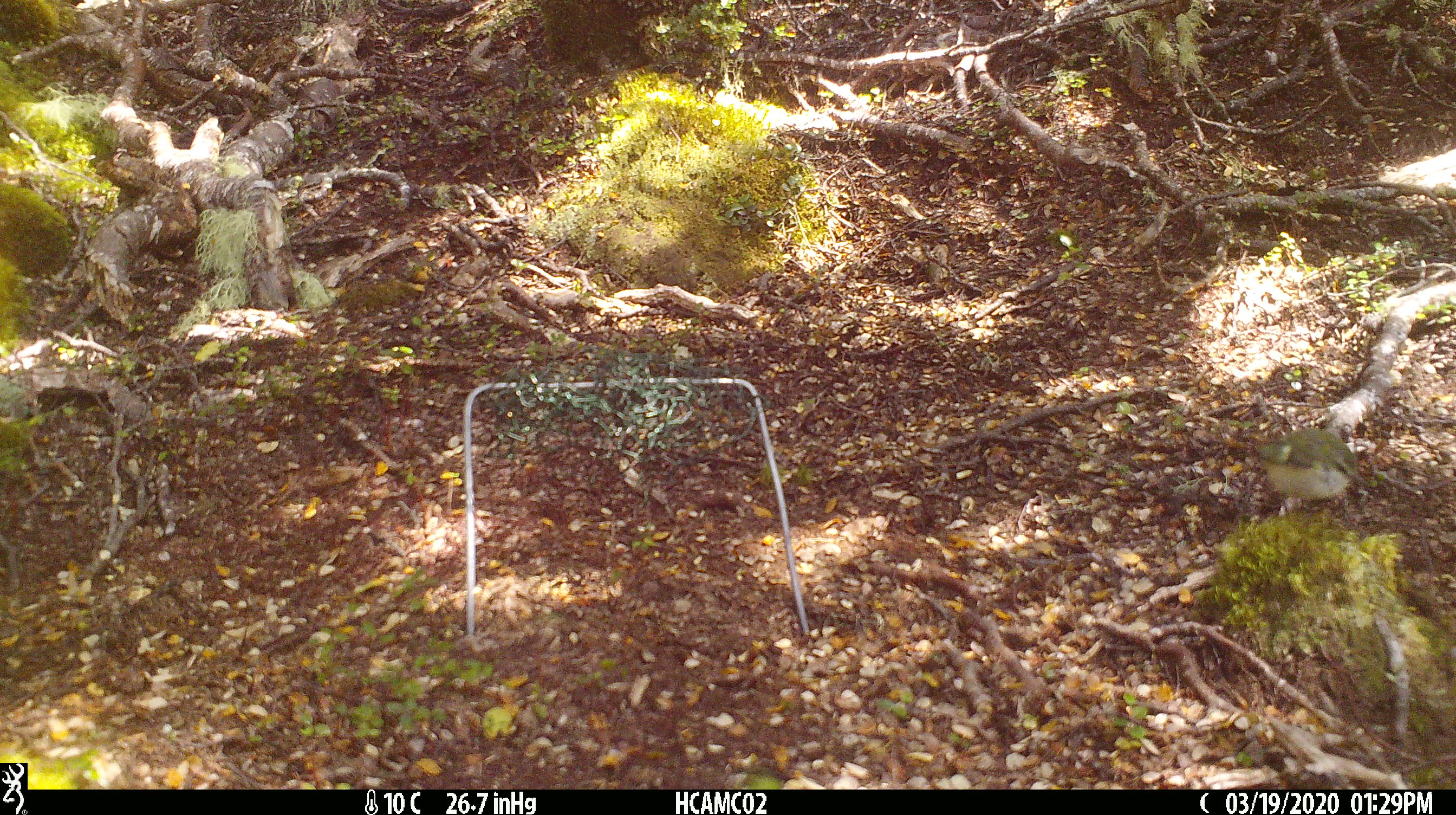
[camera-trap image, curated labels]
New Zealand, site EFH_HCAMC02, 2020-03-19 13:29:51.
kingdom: Animalia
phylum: Chordata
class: Aves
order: Passeriformes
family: Acanthisittidae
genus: Acanthisitta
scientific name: Acanthisitta chloris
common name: rifleman